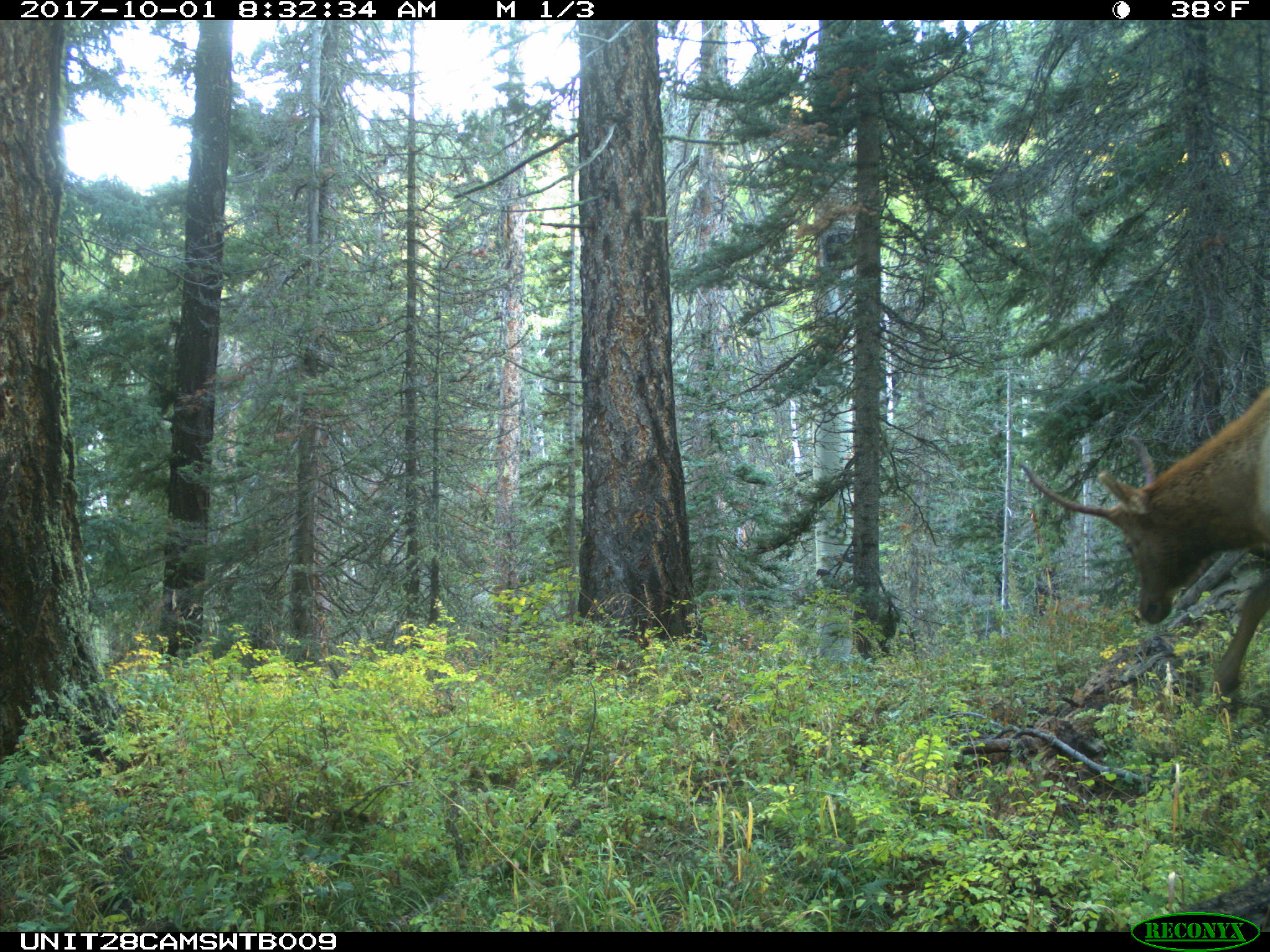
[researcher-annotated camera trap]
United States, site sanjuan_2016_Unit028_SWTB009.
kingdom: Animalia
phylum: Chordata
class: Mammalia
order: Artiodactyla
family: Cervidae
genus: Cervus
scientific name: Cervus elaphus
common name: red deer